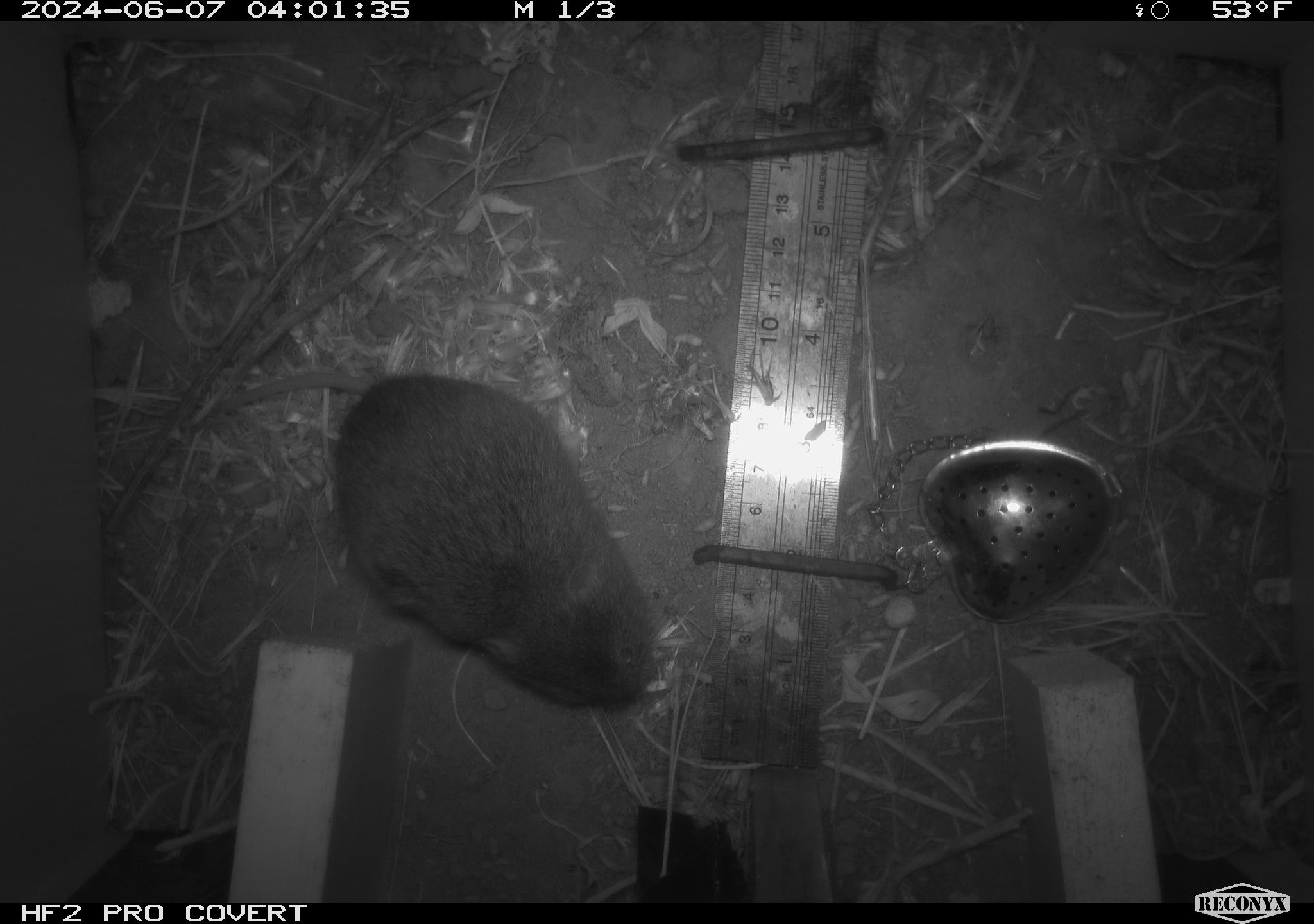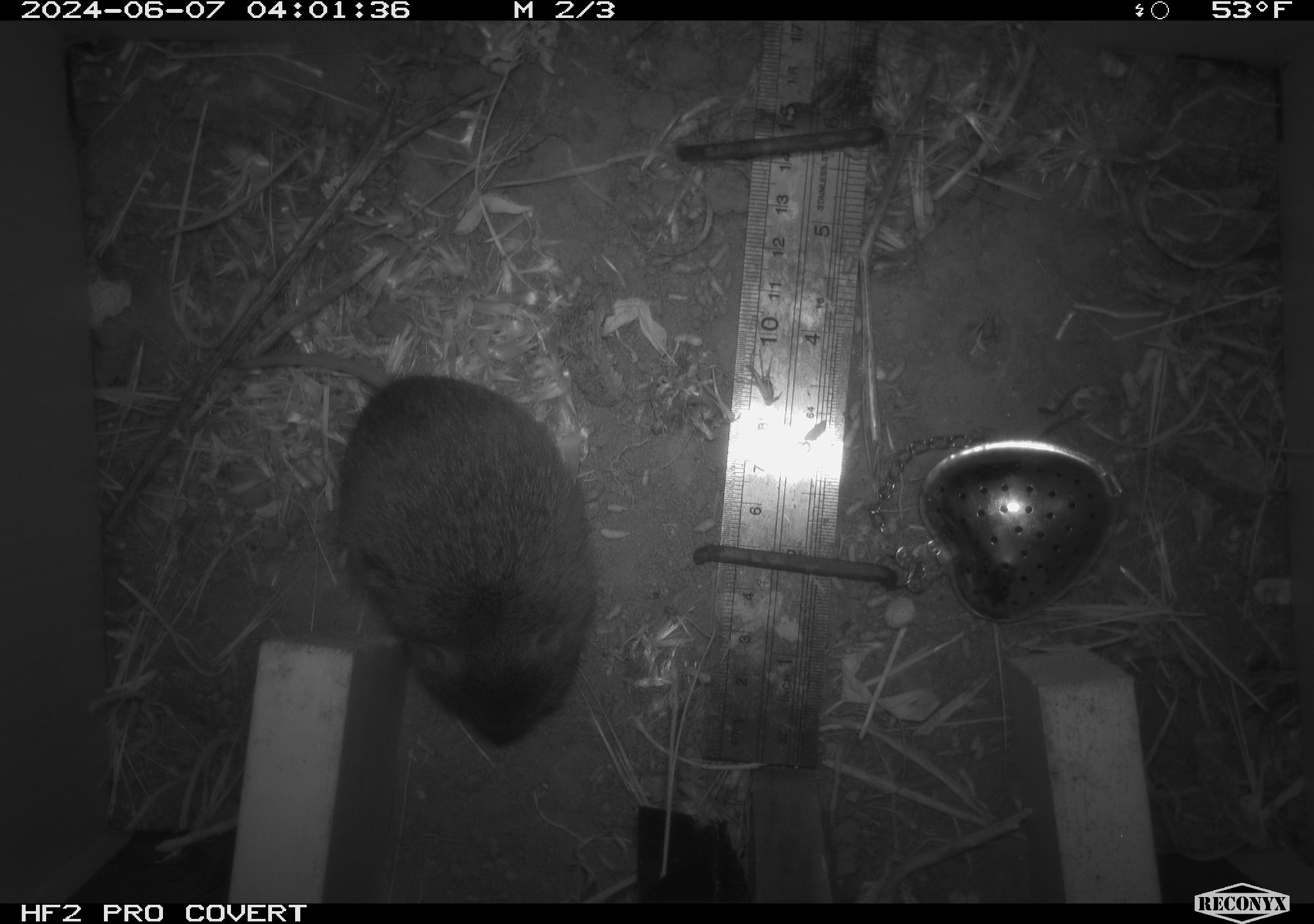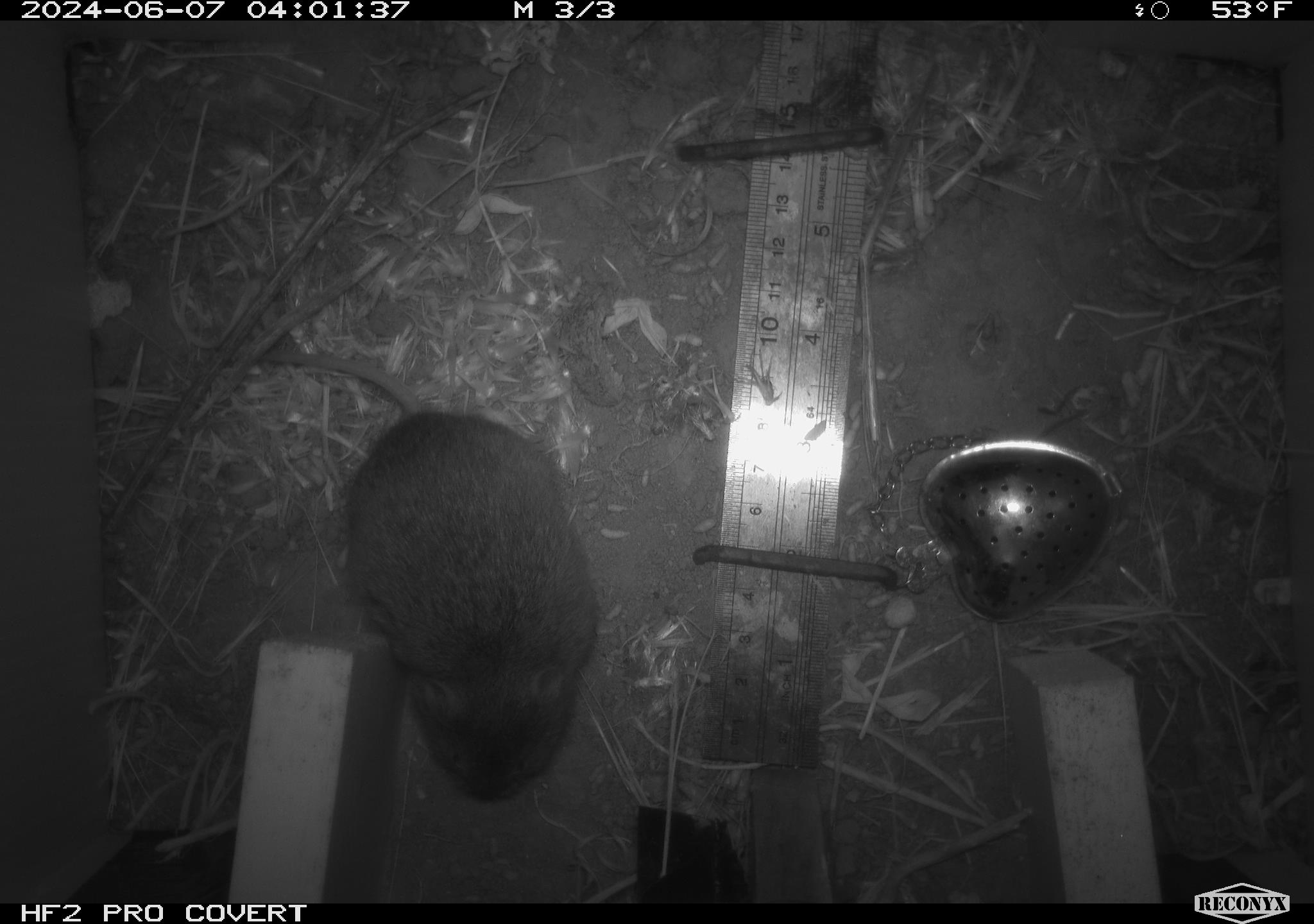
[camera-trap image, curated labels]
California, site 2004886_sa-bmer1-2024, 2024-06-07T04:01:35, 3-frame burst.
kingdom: Animalia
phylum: Chordata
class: Mammalia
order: Rodentia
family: Cricetidae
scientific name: Arvicolinae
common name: voles, lemmings, and muskrats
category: arvicolinae subfamily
Arvicolinae subfamily (voles, lemmings, and muskrats) (Arvicolinae).